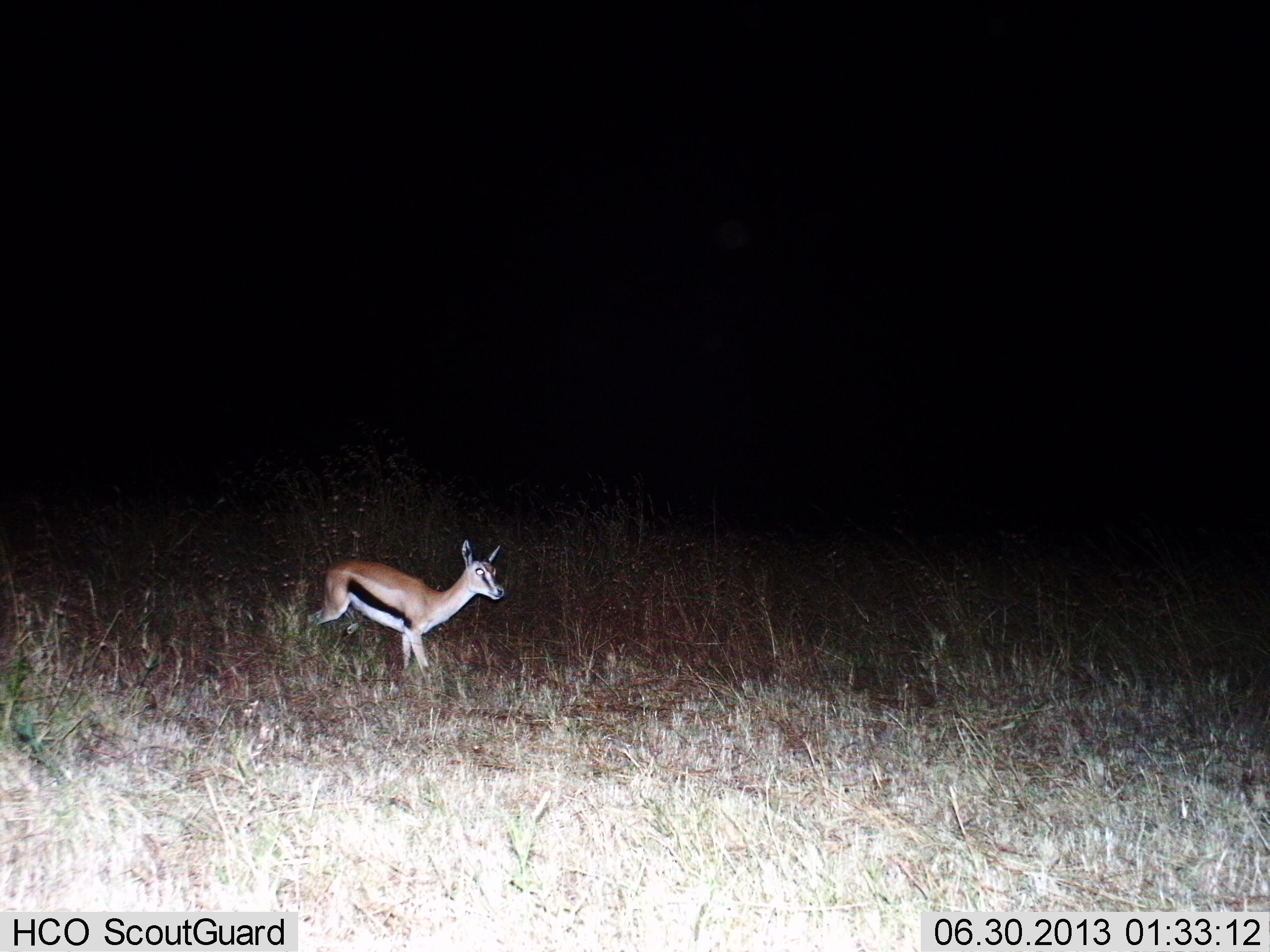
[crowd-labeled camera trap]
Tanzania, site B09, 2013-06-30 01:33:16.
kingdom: Animalia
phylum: Chordata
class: Mammalia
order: Artiodactyla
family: Bovidae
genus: Eudorcas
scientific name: Eudorcas thomsonii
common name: thomson's gazelle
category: gazellethomsons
Gazellethomsons (thomson's gazelle) (Eudorcas thomsonii), count 1. Behavior (volunteer vote fractions): standing 52%, resting 0%, moving 48%, interacting 0%. Young present (vote fraction): 6%. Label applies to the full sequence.